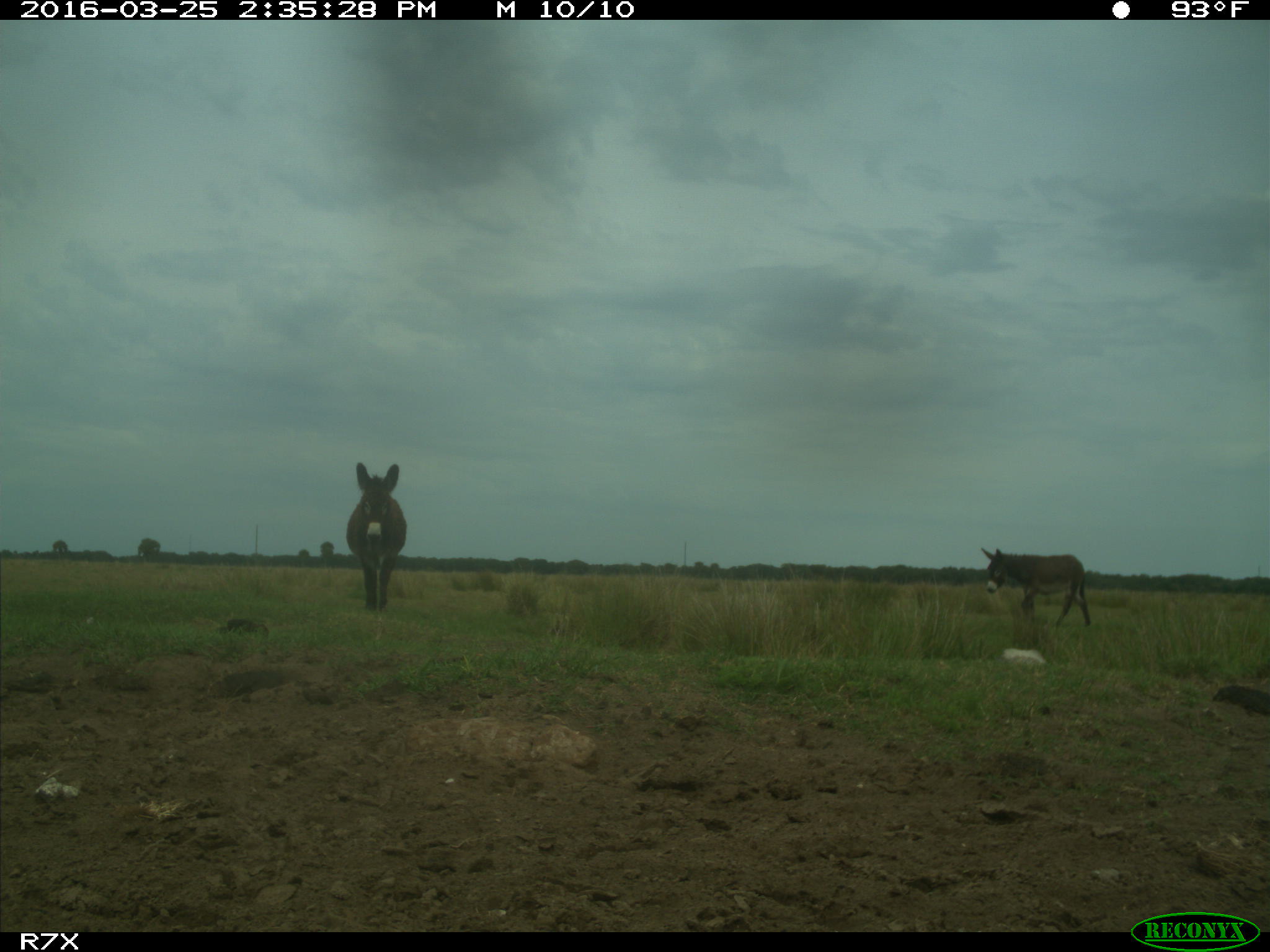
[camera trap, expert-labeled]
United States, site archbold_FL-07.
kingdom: Animalia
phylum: Chordata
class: Mammalia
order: Perissodactyla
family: Equidae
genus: Equus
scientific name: Equus africanus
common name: african wild ass